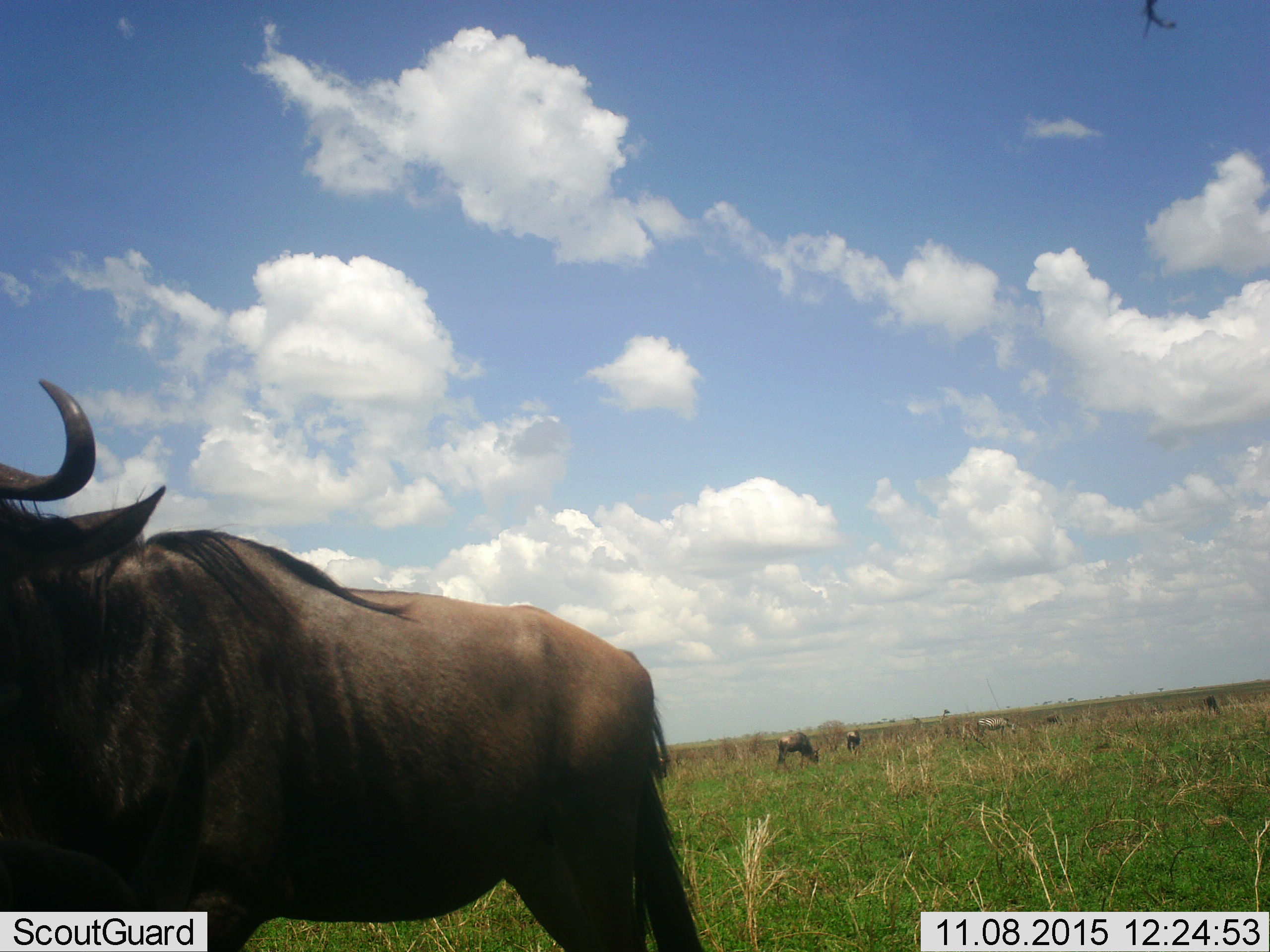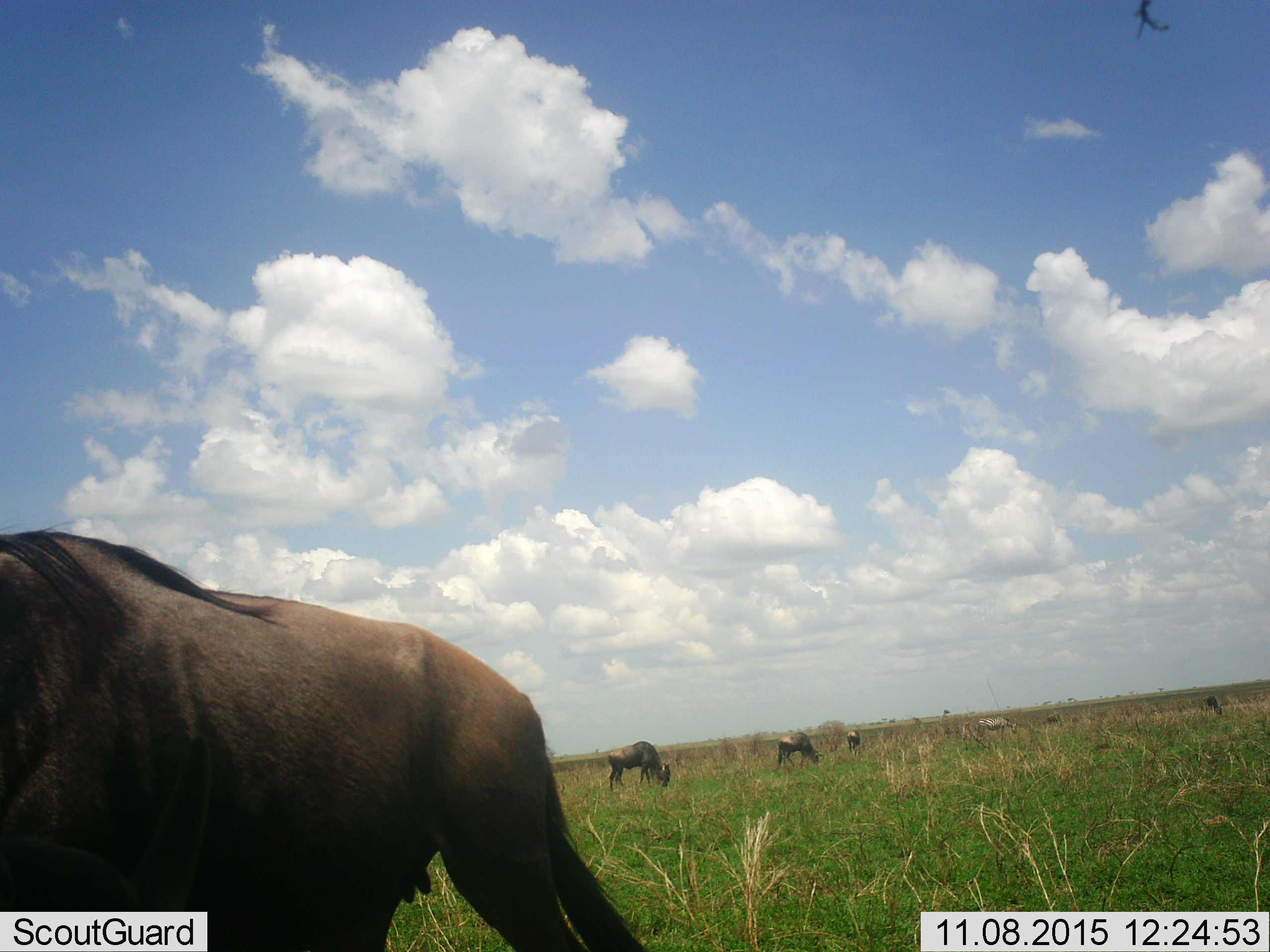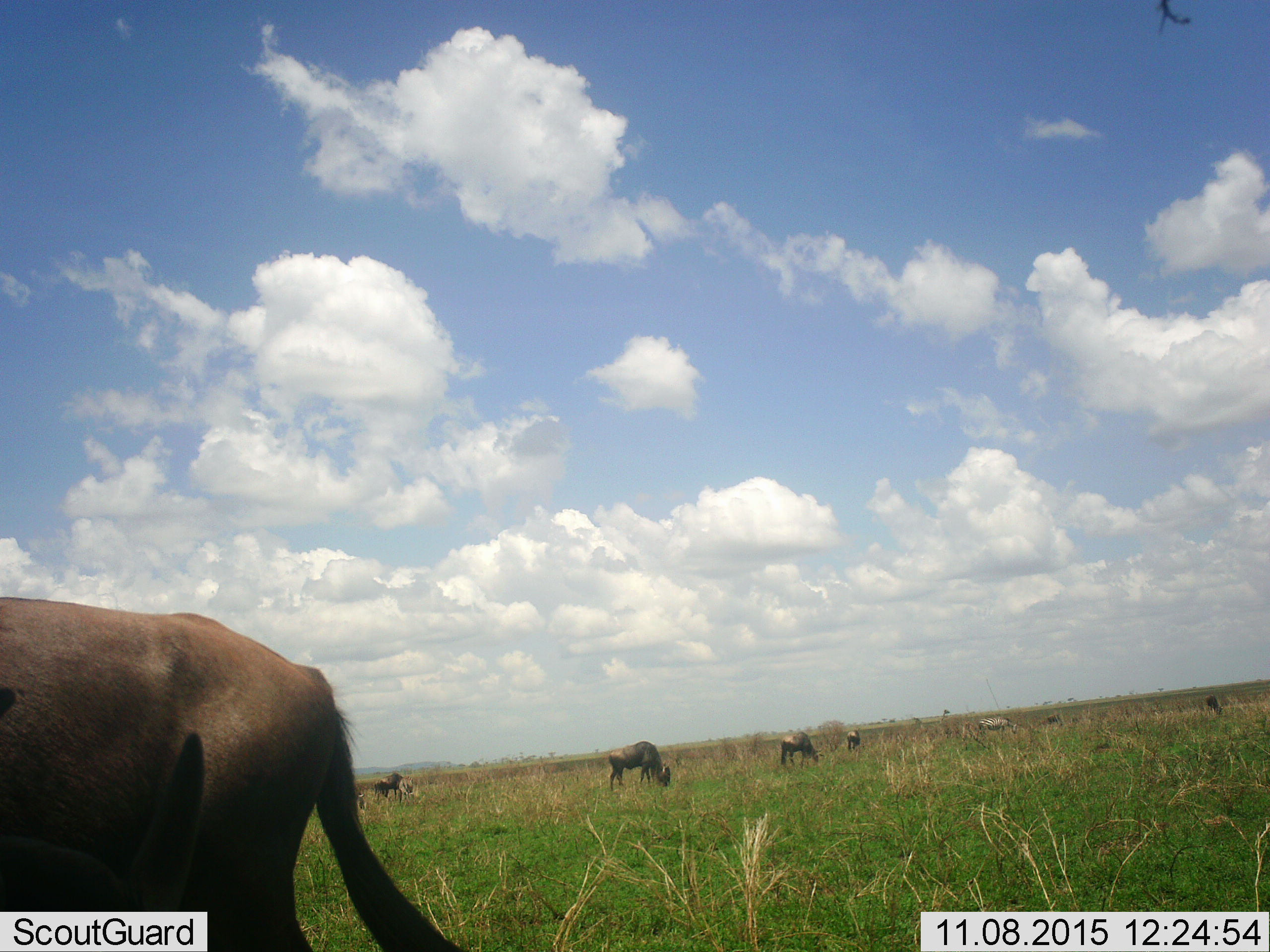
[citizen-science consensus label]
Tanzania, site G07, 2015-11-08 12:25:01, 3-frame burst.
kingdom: Animalia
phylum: Chordata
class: Mammalia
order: Artiodactyla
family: Bovidae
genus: Connochaetes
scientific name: Connochaetes taurinus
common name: blue wildebeest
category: wildebeest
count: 5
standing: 78%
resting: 11%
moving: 56%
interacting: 0%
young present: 0%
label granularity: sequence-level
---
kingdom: Animalia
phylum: Chordata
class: Mammalia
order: Perissodactyla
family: Equidae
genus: Equus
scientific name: Equus quagga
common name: plains zebra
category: zebra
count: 1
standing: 29%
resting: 0%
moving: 0%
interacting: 0%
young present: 0%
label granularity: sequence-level